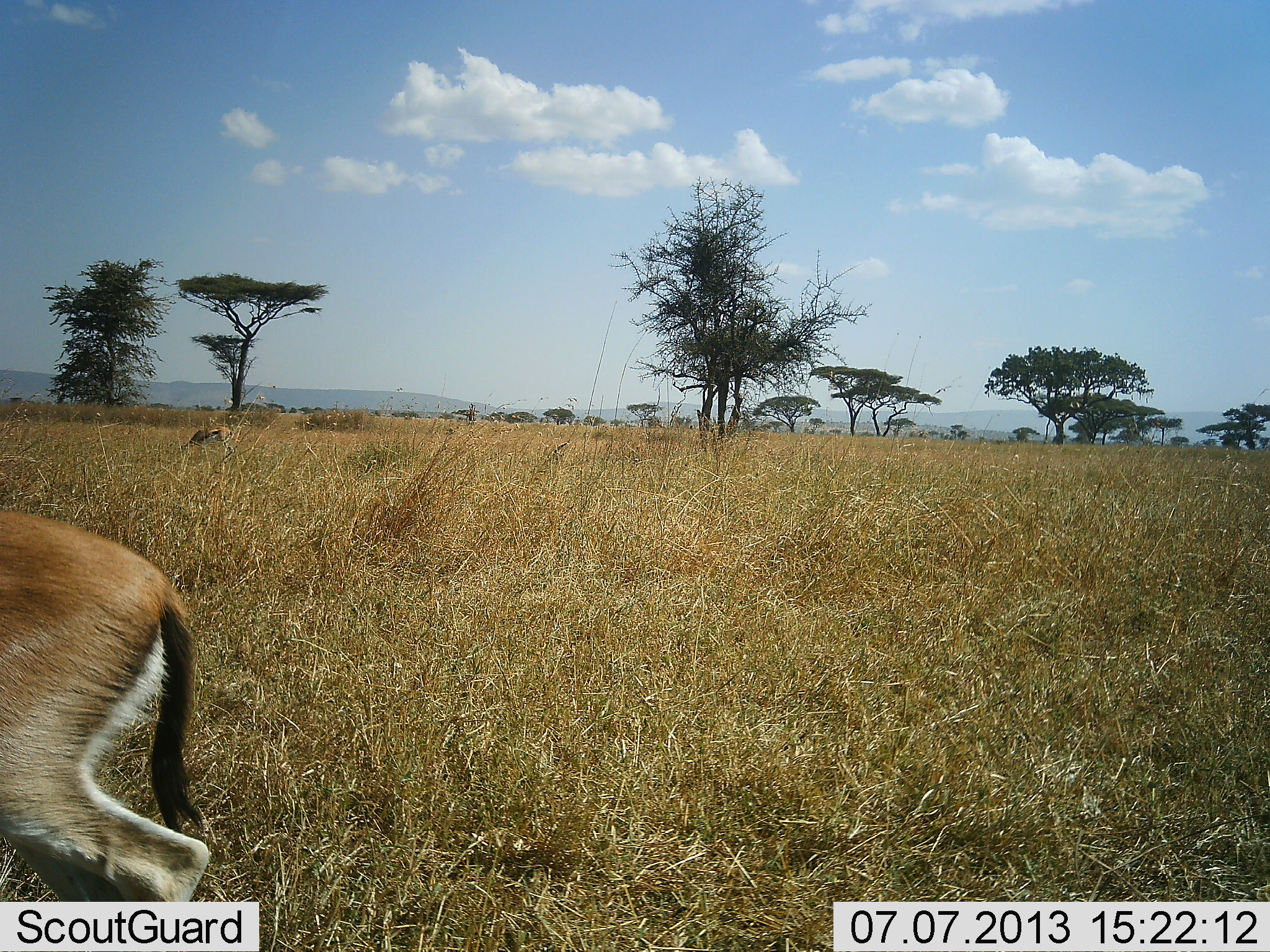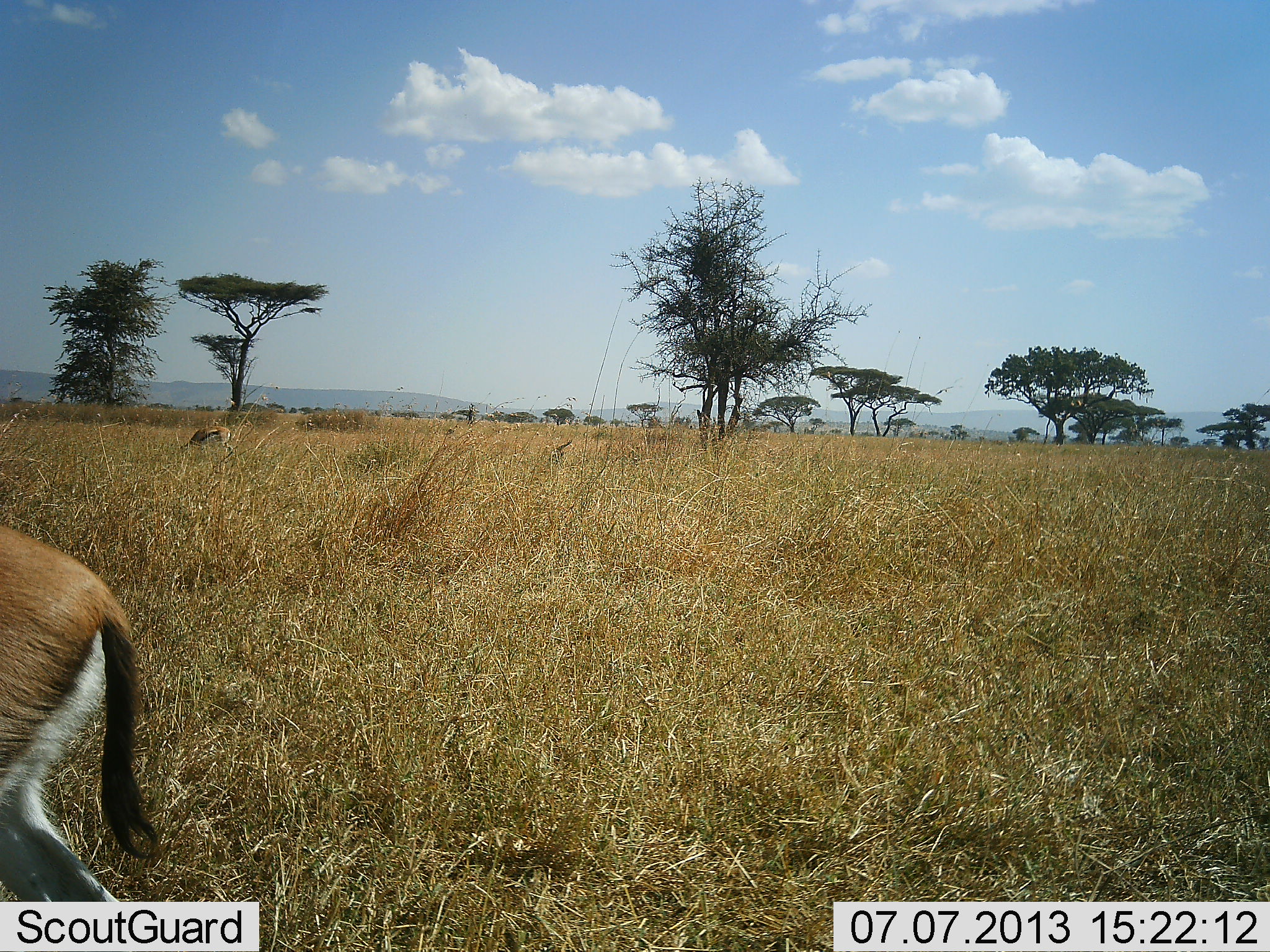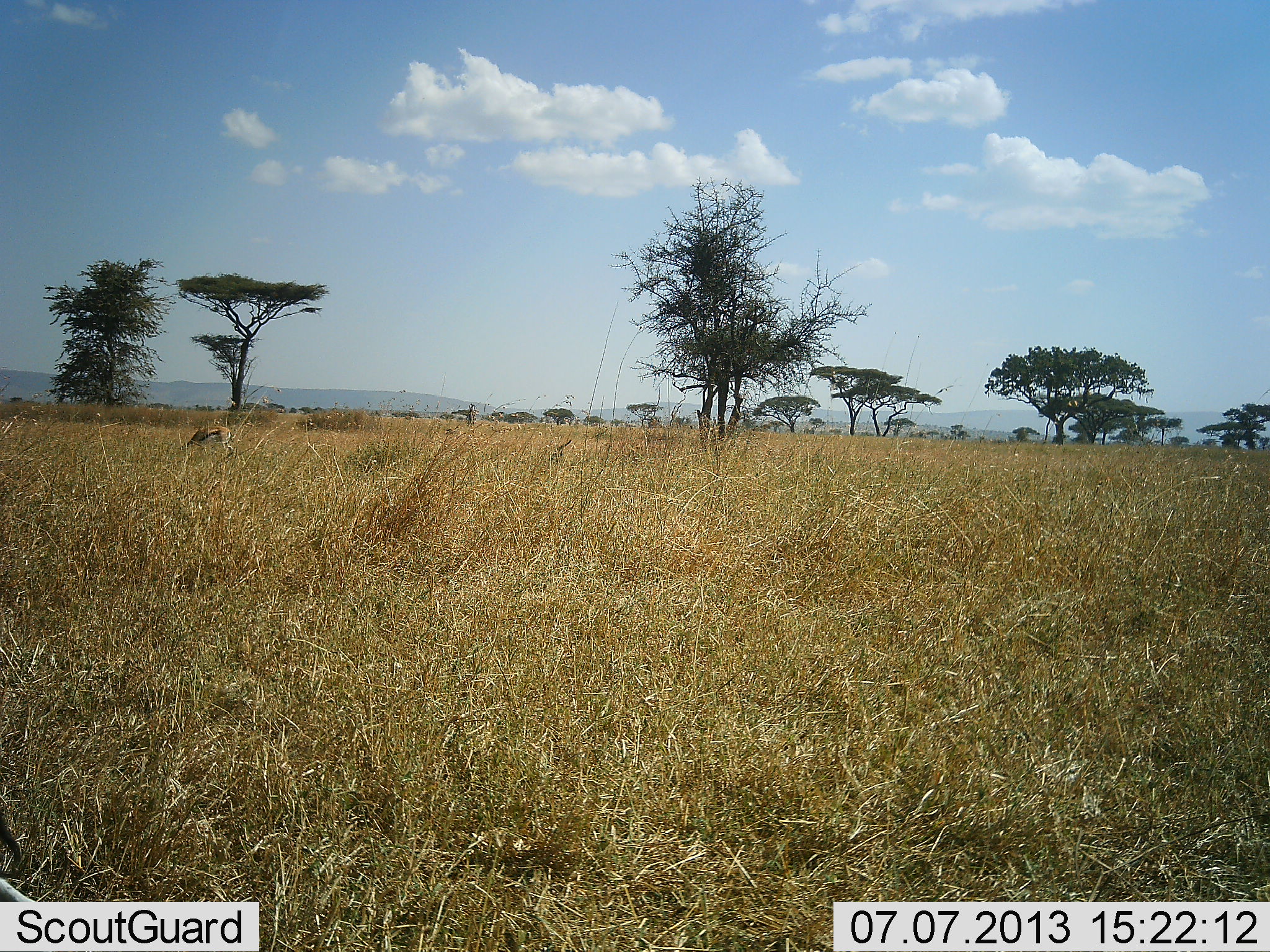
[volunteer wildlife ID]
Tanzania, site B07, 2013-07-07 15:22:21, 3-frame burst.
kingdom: Animalia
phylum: Chordata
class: Mammalia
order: Artiodactyla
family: Bovidae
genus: Eudorcas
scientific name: Eudorcas thomsonii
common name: thomson's gazelle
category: gazellethomsons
Gazellethomsons (thomson's gazelle) (Eudorcas thomsonii), count 2. Behavior (volunteer vote fractions): standing 29%, resting 4%, moving 71%, interacting 0%. Young present (vote fraction): 0%. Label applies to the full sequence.